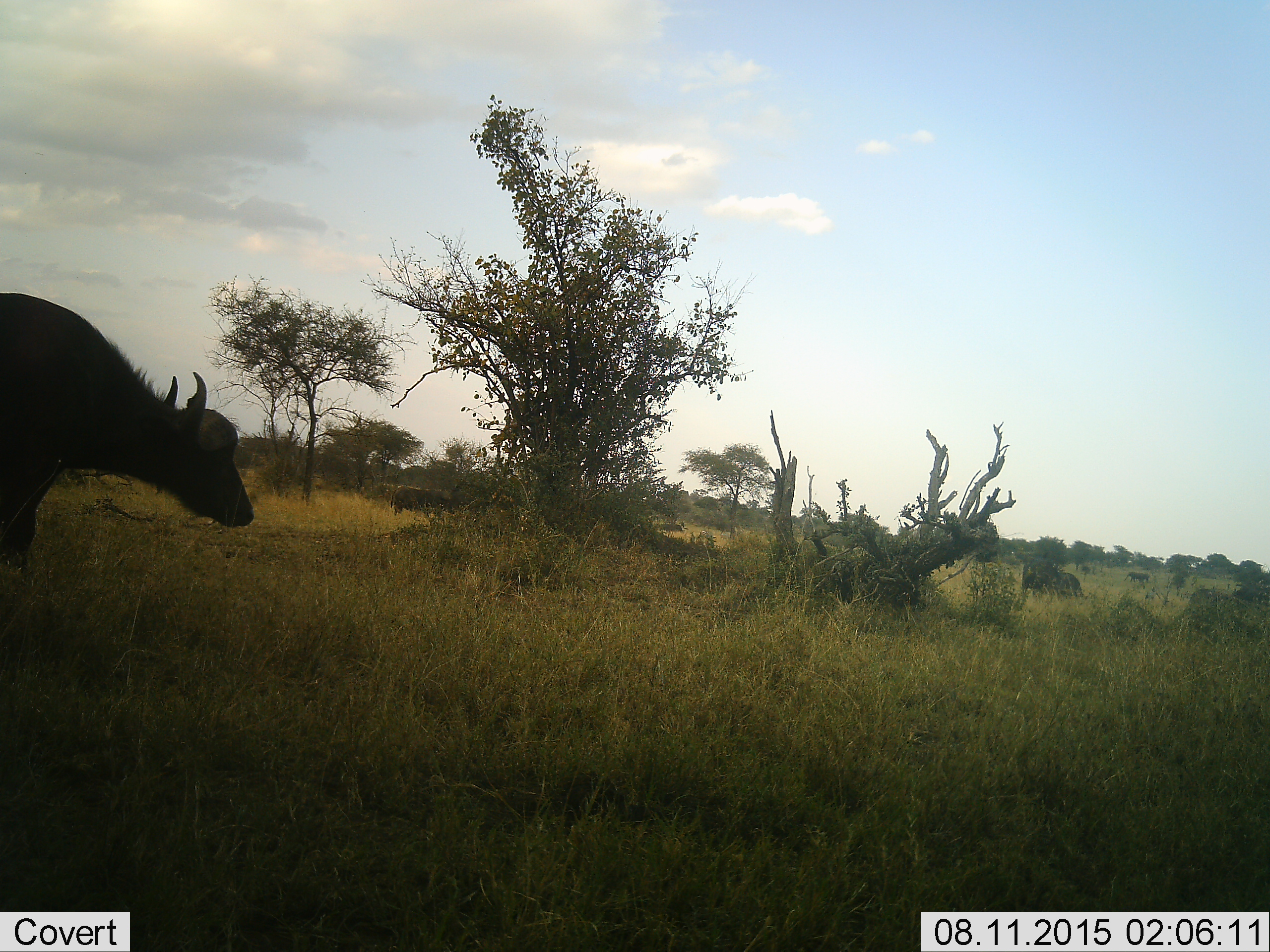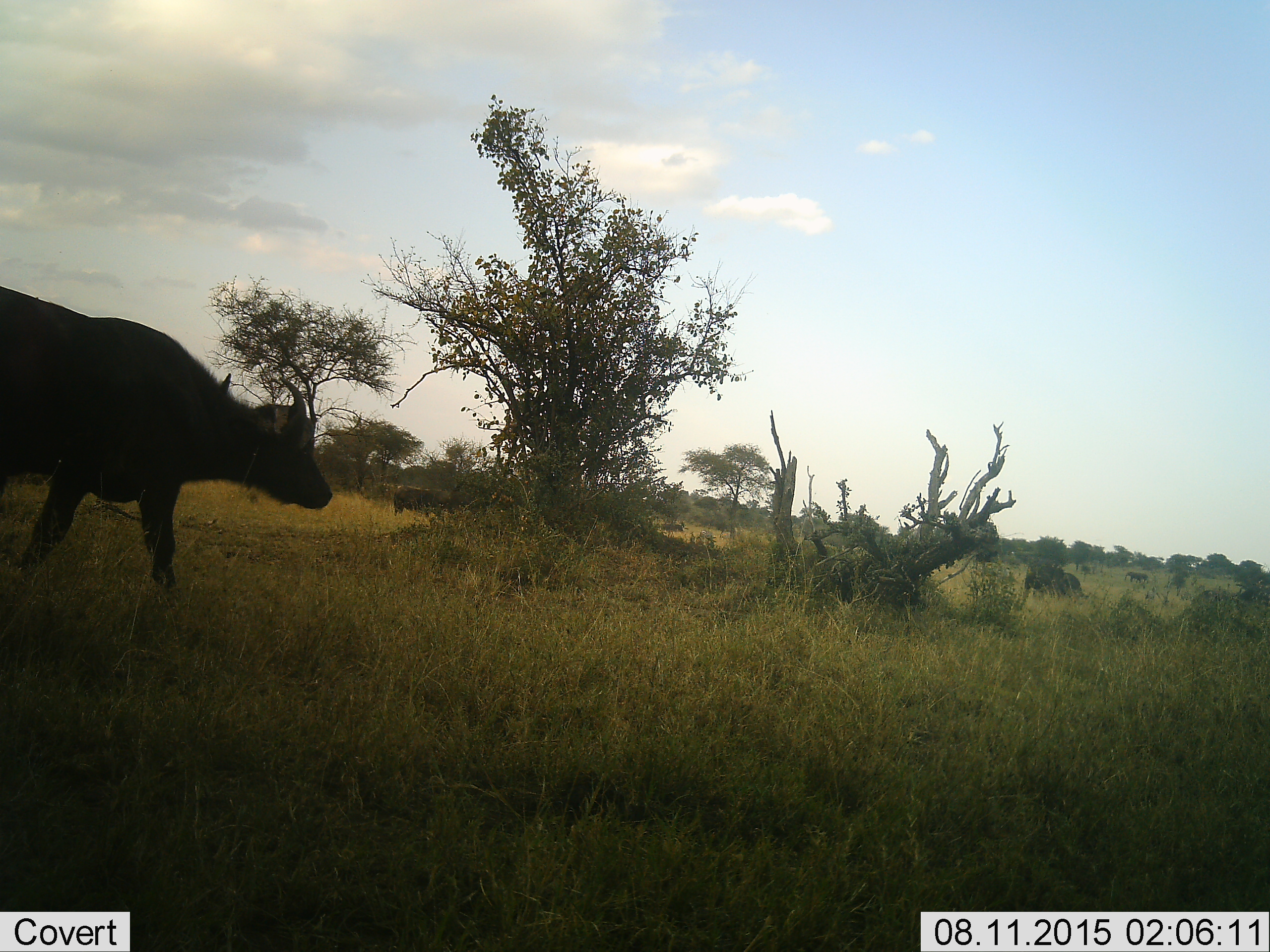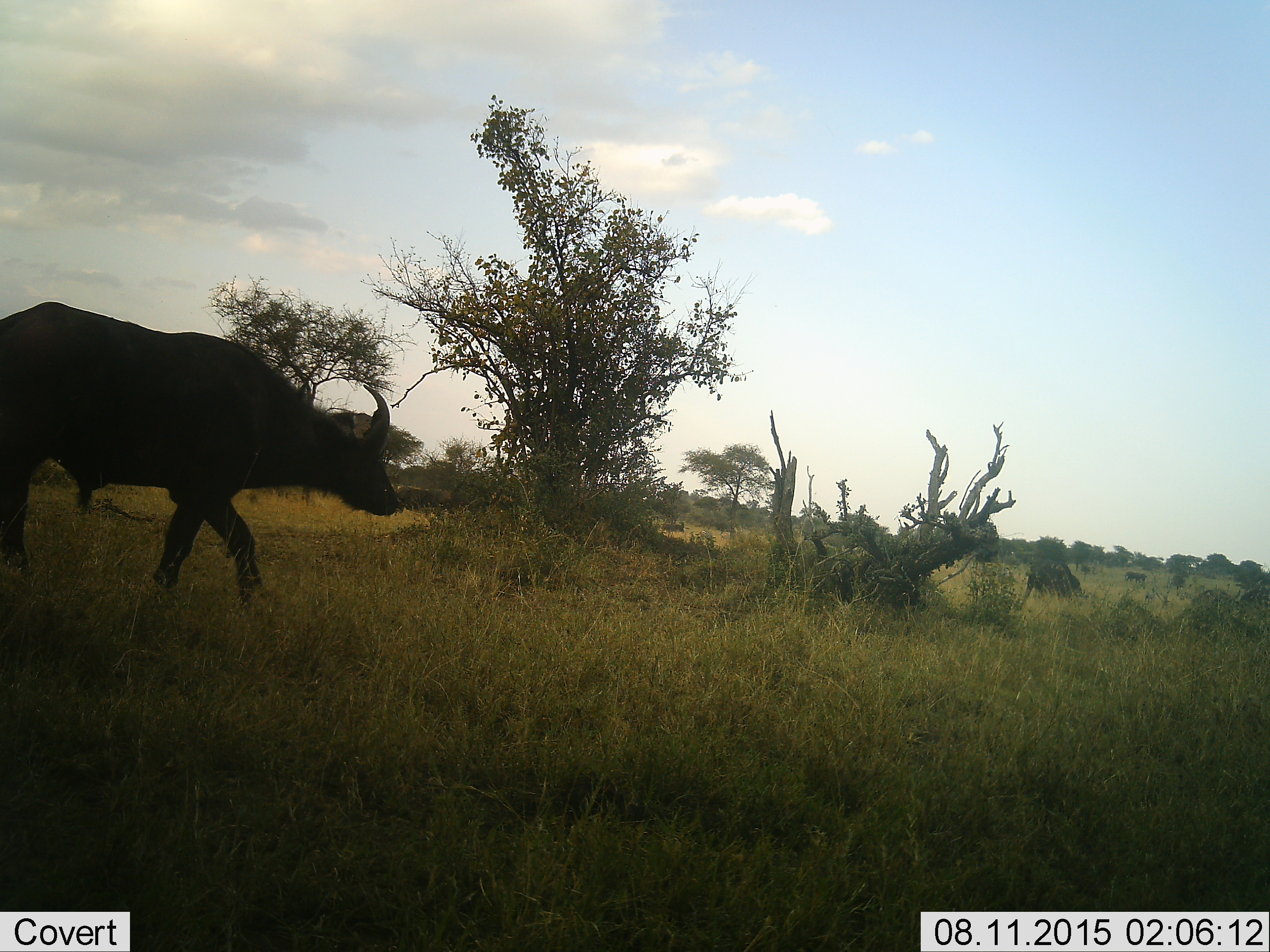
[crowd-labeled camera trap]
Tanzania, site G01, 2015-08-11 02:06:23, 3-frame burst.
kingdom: Animalia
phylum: Chordata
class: Mammalia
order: Artiodactyla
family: Bovidae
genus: Syncerus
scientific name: Syncerus caffer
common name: cape buffalo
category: buffalo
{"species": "buffalo (cape buffalo) (Syncerus caffer)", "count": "5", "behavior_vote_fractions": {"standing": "50%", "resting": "0%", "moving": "86%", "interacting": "0%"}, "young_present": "0%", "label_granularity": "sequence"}